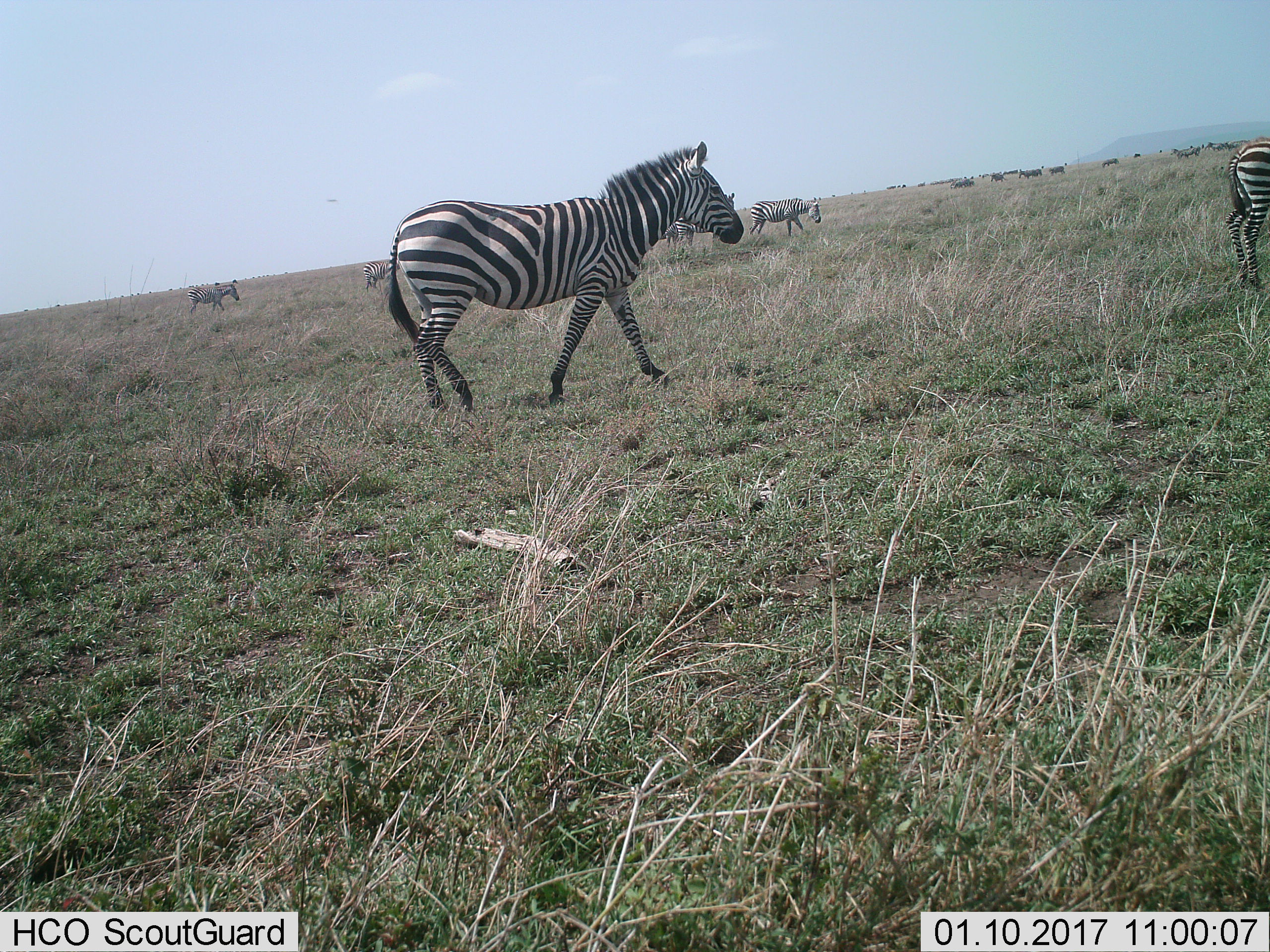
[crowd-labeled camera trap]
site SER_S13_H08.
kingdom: Animalia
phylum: Chordata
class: Mammalia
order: Perissodactyla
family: Equidae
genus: Equus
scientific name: Equus quagga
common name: plains zebra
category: zebraplains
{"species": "zebraplains (plains zebra) (Equus quagga)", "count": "6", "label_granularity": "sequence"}